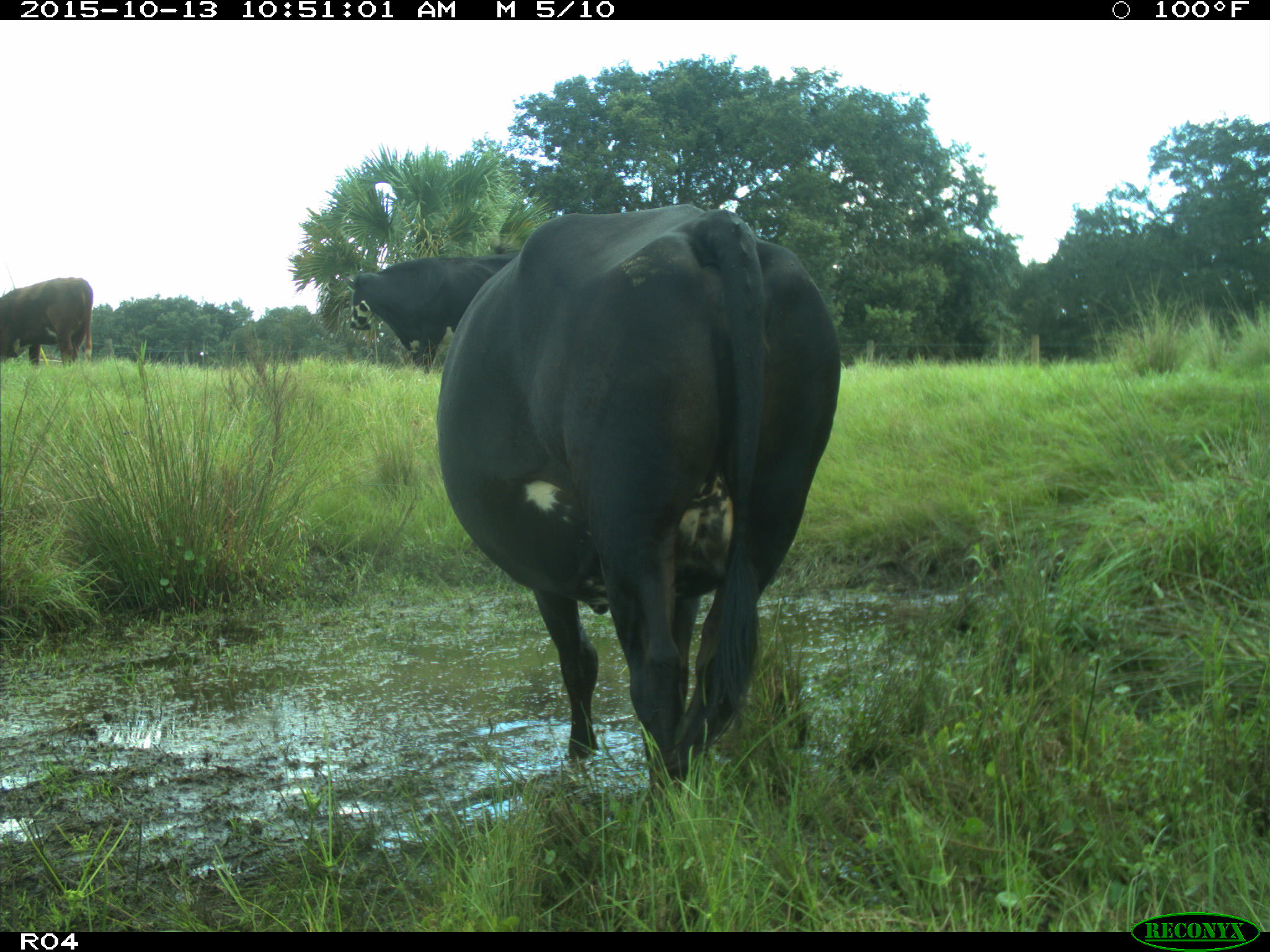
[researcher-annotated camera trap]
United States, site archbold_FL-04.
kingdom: Animalia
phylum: Chordata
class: Mammalia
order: Artiodactyla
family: Bovidae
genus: Bos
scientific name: Bos taurus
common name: domestic cow